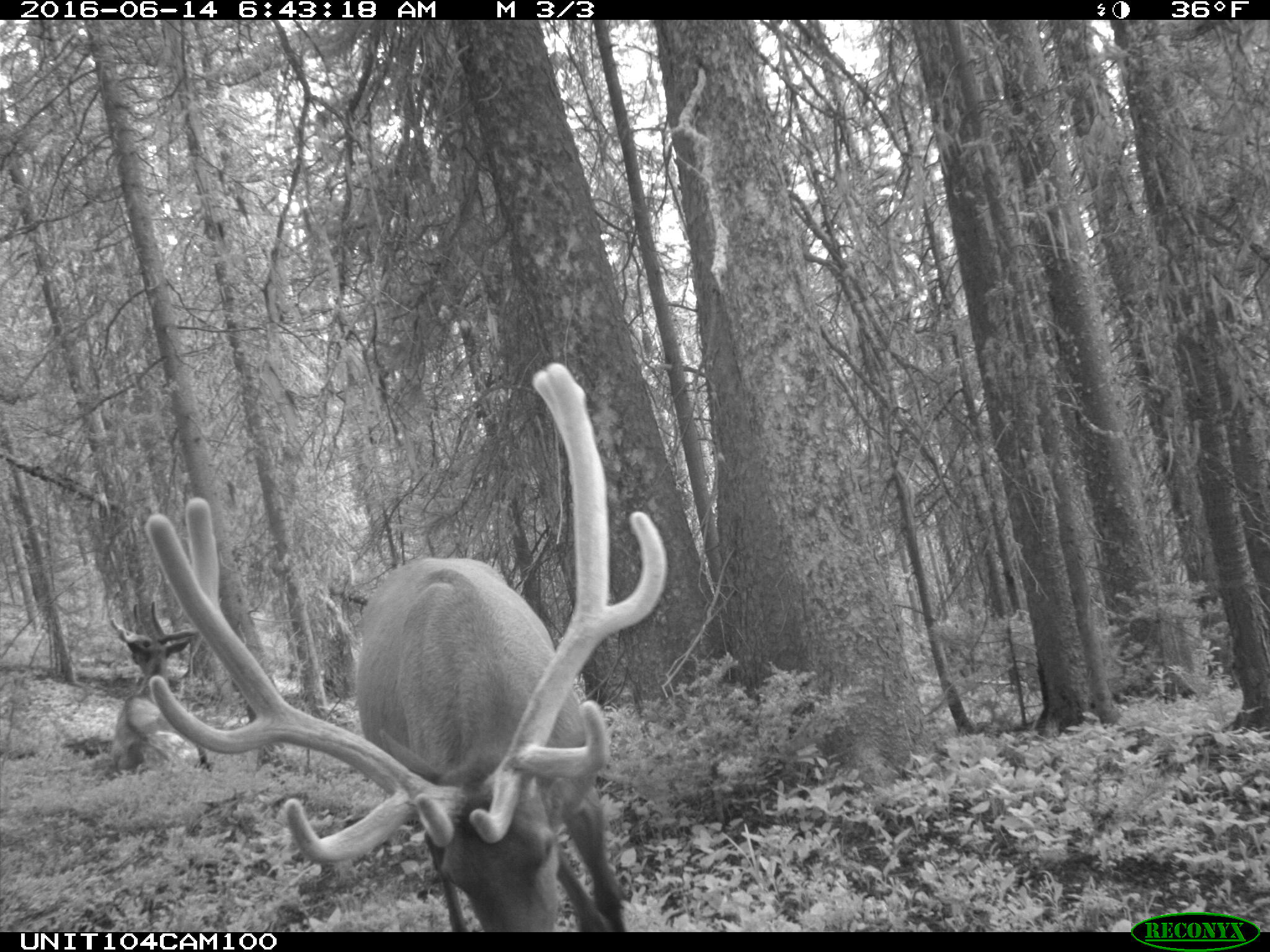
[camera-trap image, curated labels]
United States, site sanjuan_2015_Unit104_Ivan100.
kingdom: Animalia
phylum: Chordata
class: Mammalia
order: Artiodactyla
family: Cervidae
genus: Cervus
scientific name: Cervus elaphus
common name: red deer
Cervus elaphus (red deer).